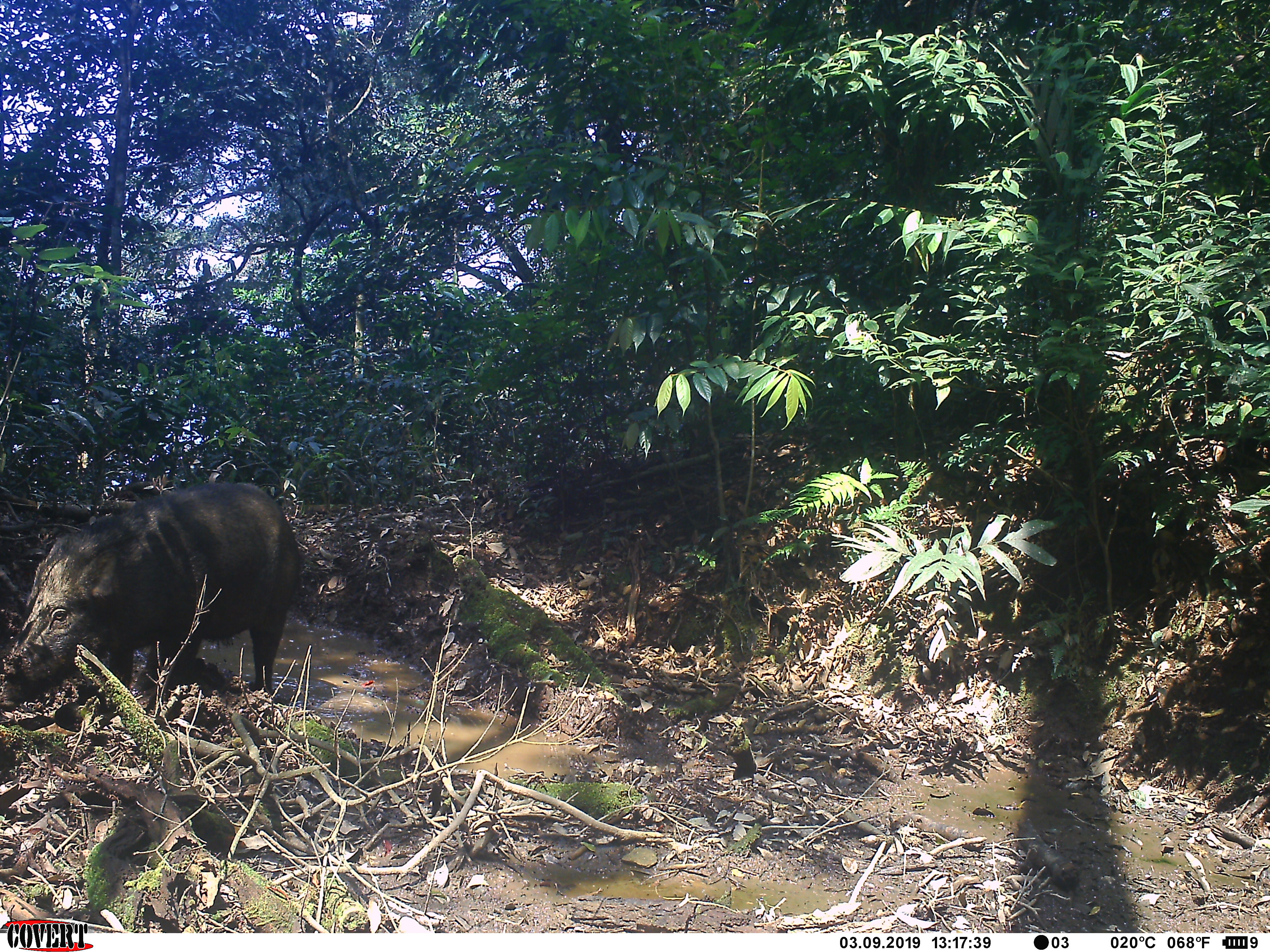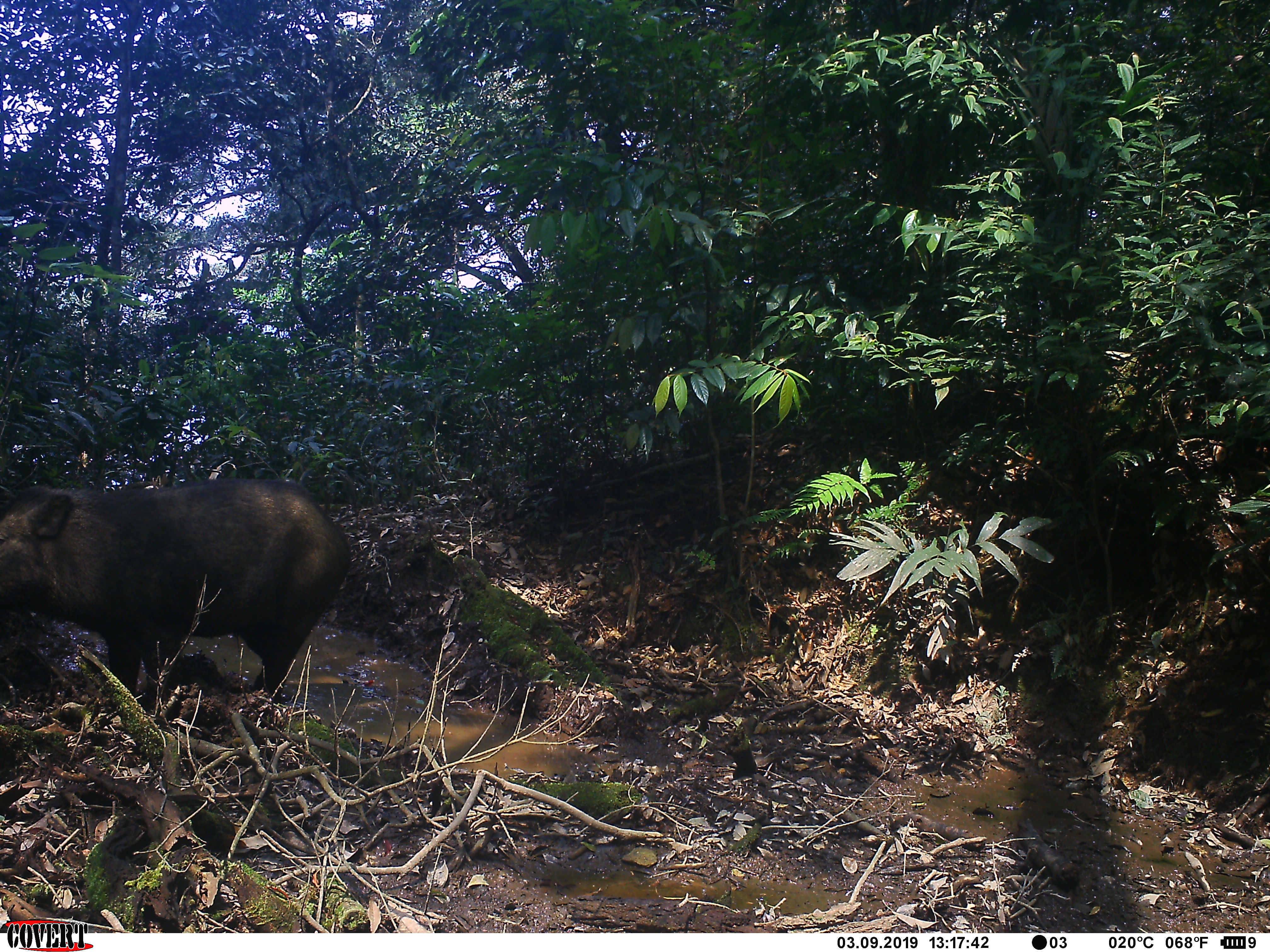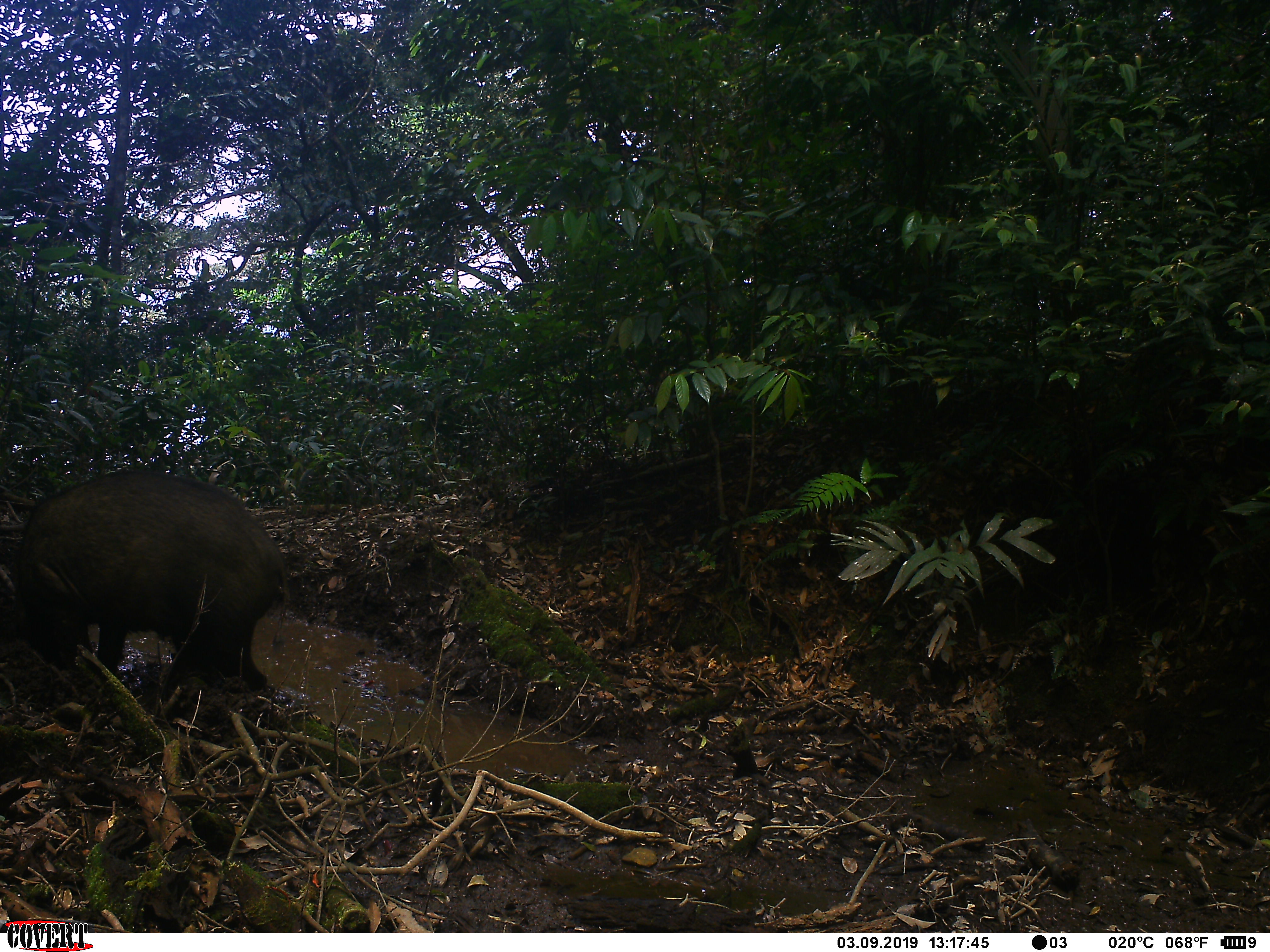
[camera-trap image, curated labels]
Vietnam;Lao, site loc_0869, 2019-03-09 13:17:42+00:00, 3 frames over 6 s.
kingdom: Animalia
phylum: Chordata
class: Mammalia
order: Artiodactyla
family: Suidae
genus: Sus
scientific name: Sus scrofa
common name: eurasian wild pig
Eurasian wild pig (Sus scrofa). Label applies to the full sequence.